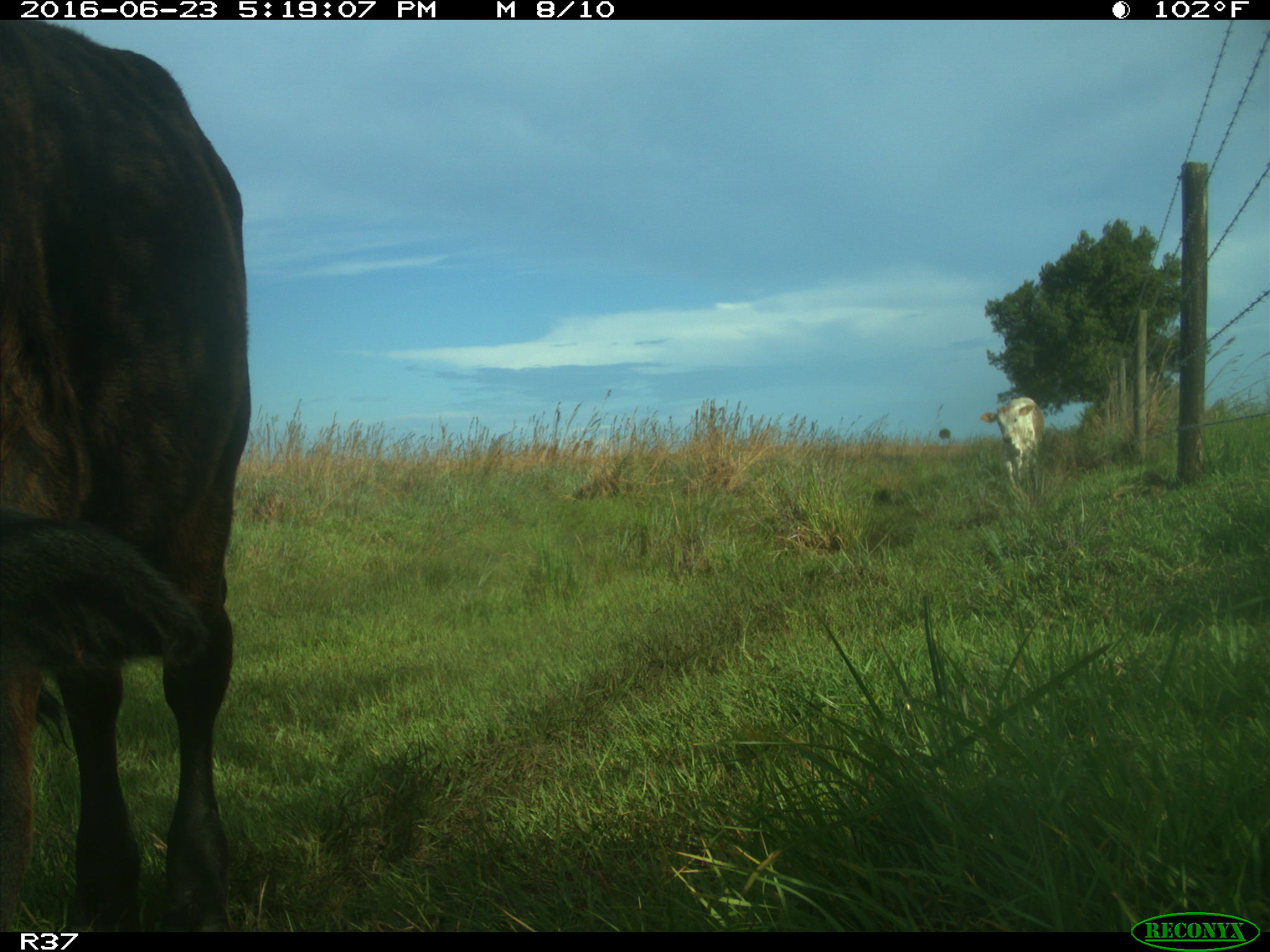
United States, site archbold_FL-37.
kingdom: Animalia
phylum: Chordata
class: Mammalia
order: Artiodactyla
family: Bovidae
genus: Bos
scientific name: Bos taurus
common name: domestic cow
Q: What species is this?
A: Bos taurus (domestic cow).